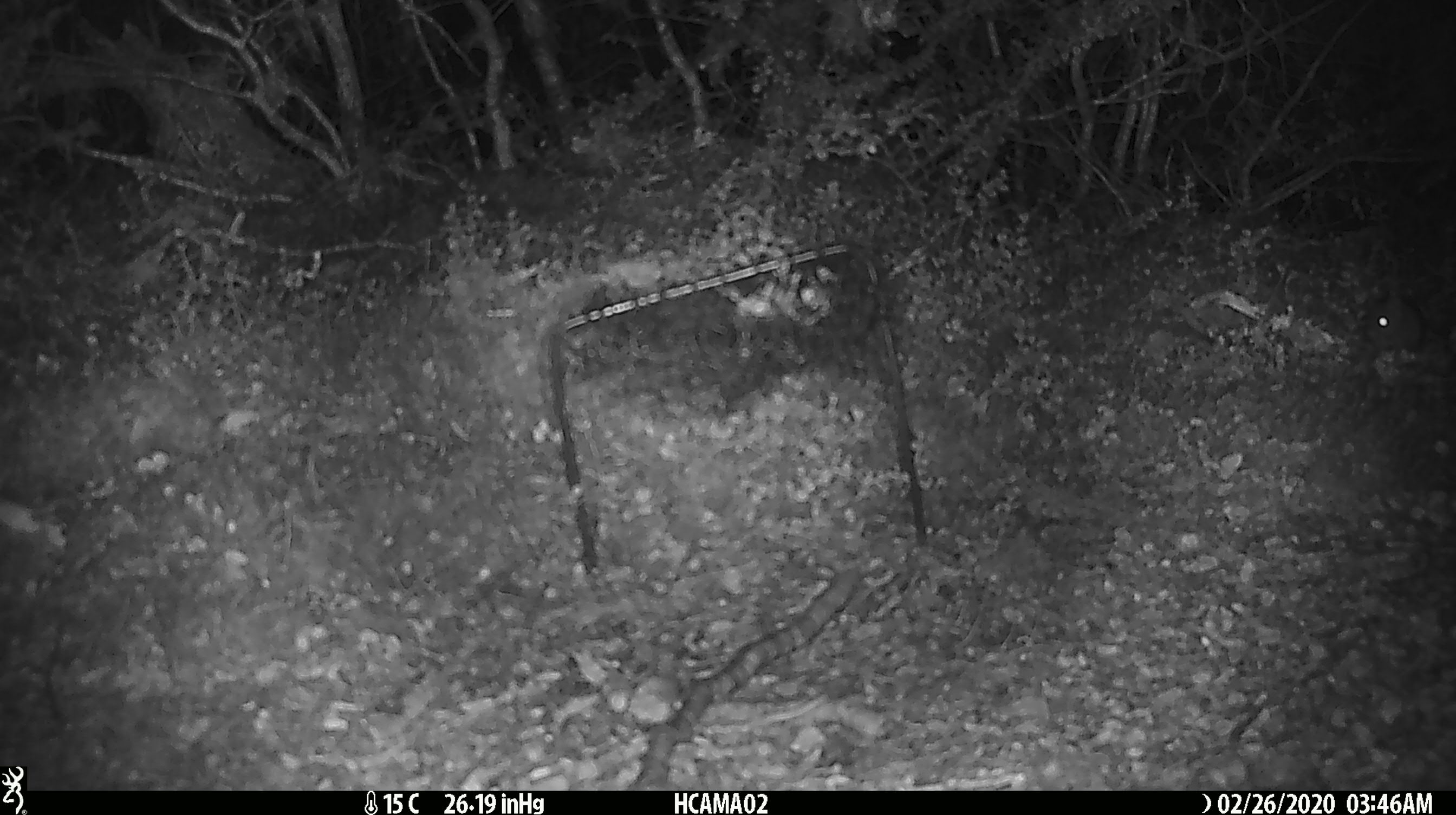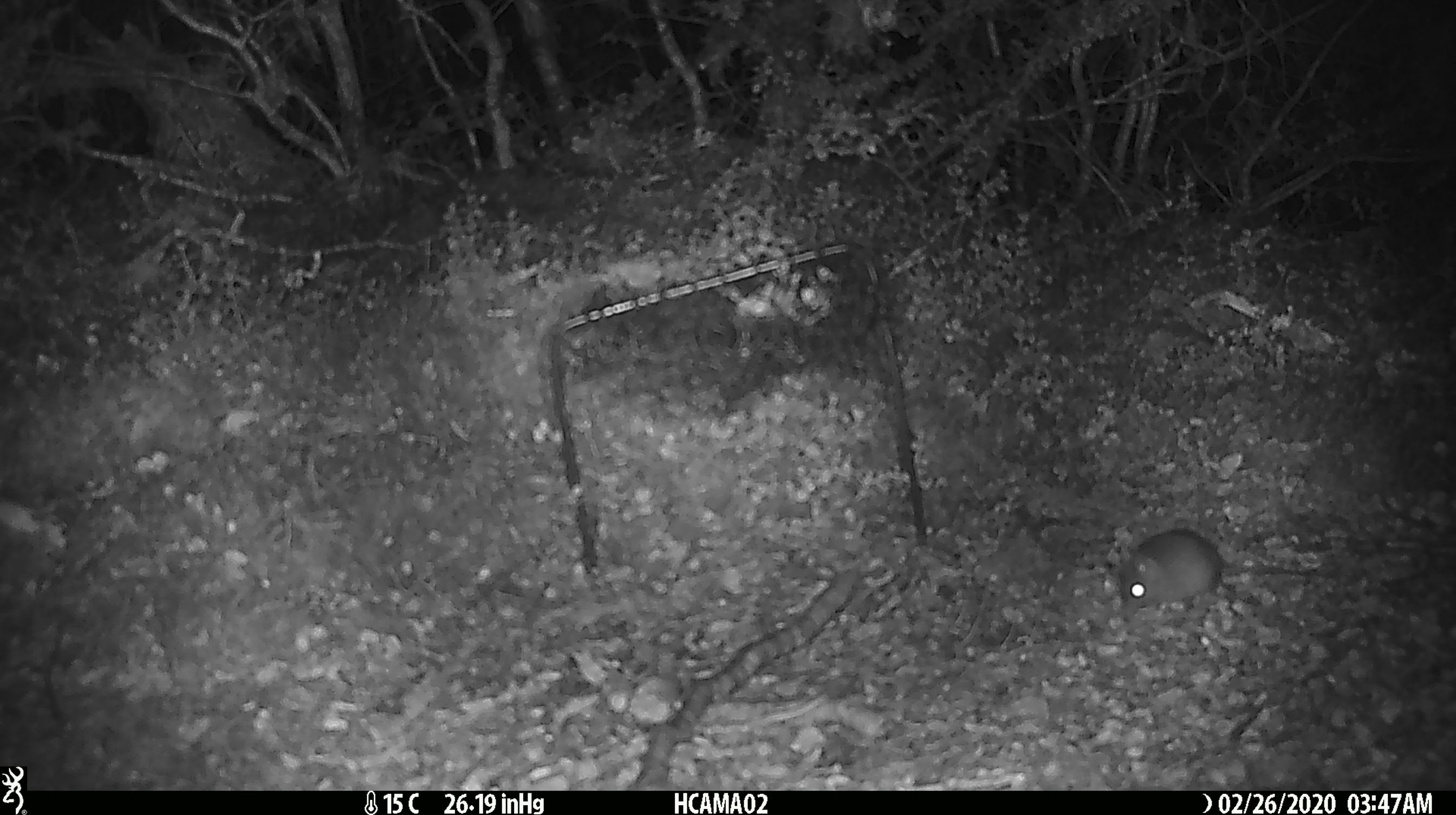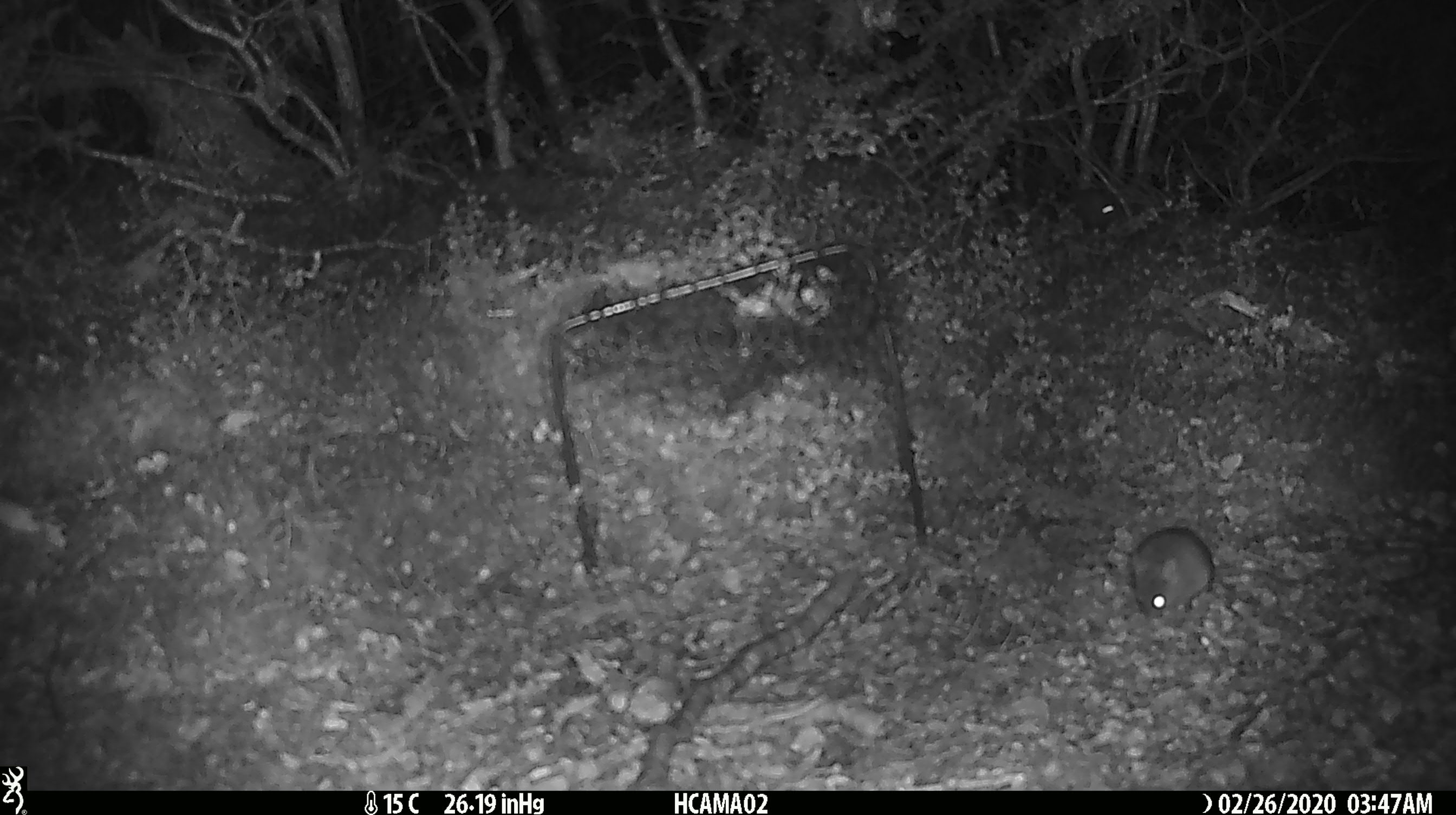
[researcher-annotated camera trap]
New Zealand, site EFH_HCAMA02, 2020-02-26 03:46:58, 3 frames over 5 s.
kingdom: Animalia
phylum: Chordata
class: Mammalia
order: Rodentia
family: Muridae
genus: Mus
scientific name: Mus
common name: mouse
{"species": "mouse (Mus)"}